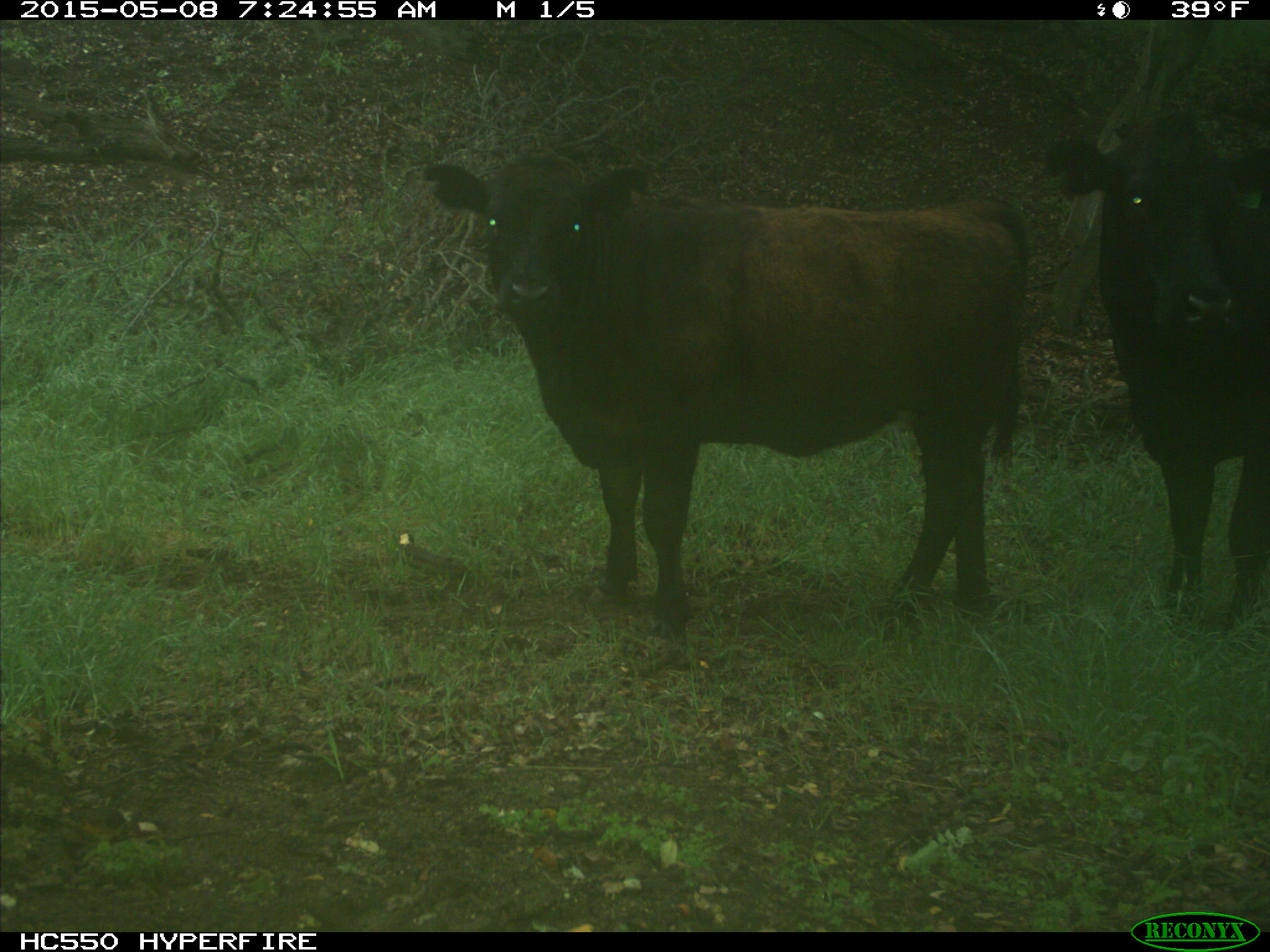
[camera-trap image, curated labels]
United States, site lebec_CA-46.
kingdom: Animalia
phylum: Chordata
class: Mammalia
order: Artiodactyla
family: Bovidae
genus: Bos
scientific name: Bos taurus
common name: domestic cow